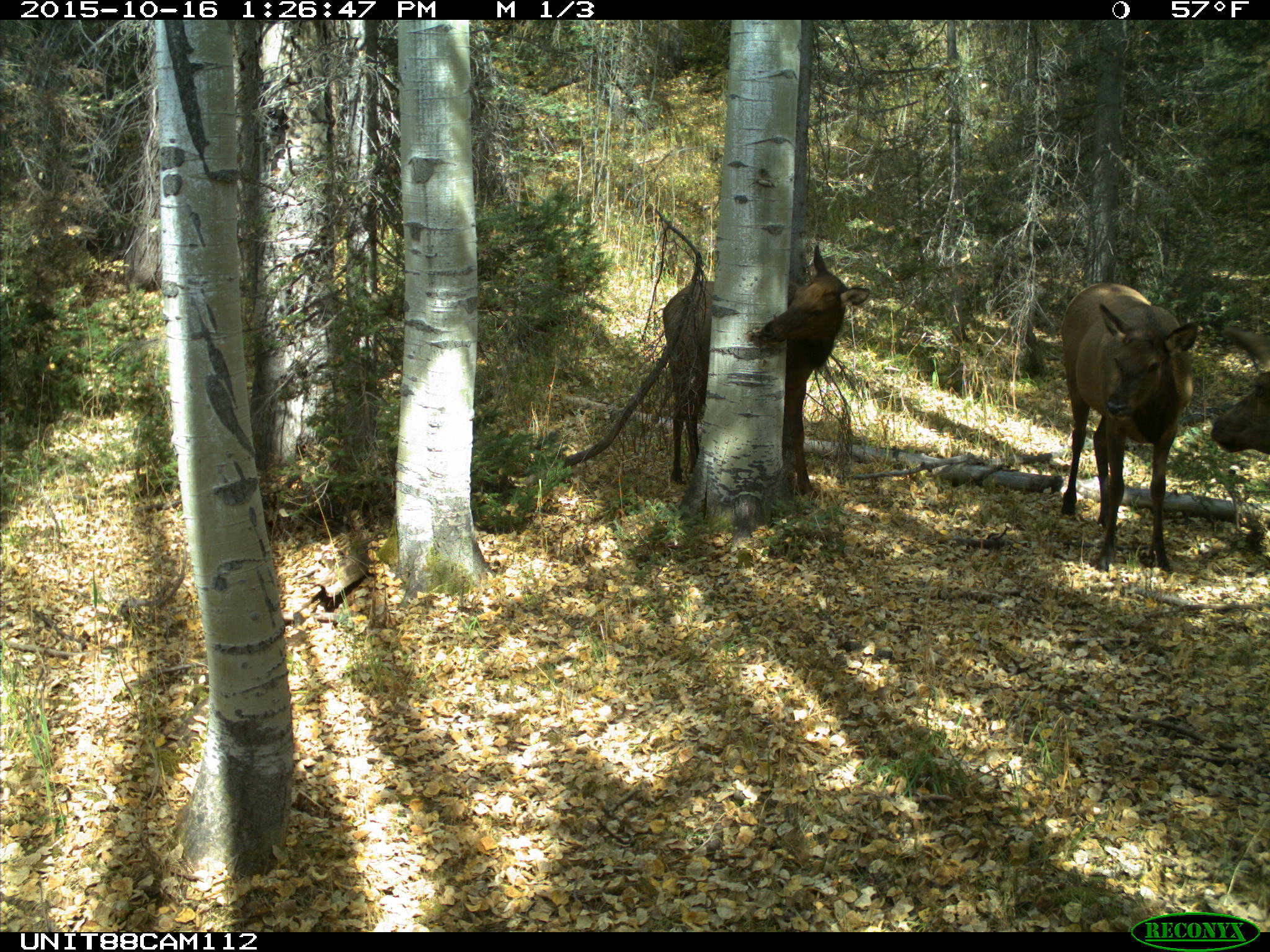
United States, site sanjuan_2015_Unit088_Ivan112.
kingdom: Animalia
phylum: Chordata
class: Mammalia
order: Artiodactyla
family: Cervidae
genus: Cervus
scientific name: Cervus elaphus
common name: red deer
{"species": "Cervus elaphus (red deer)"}